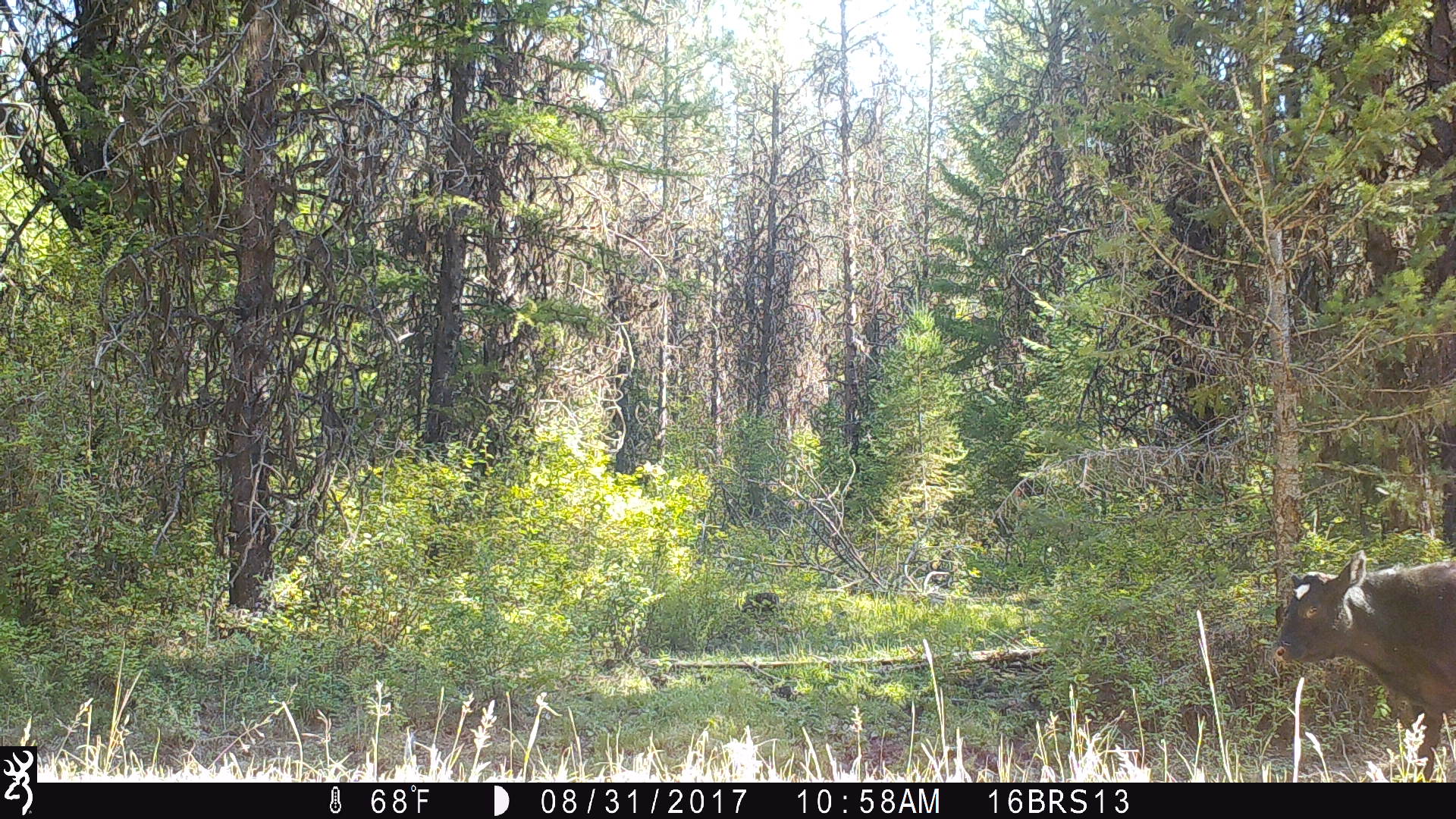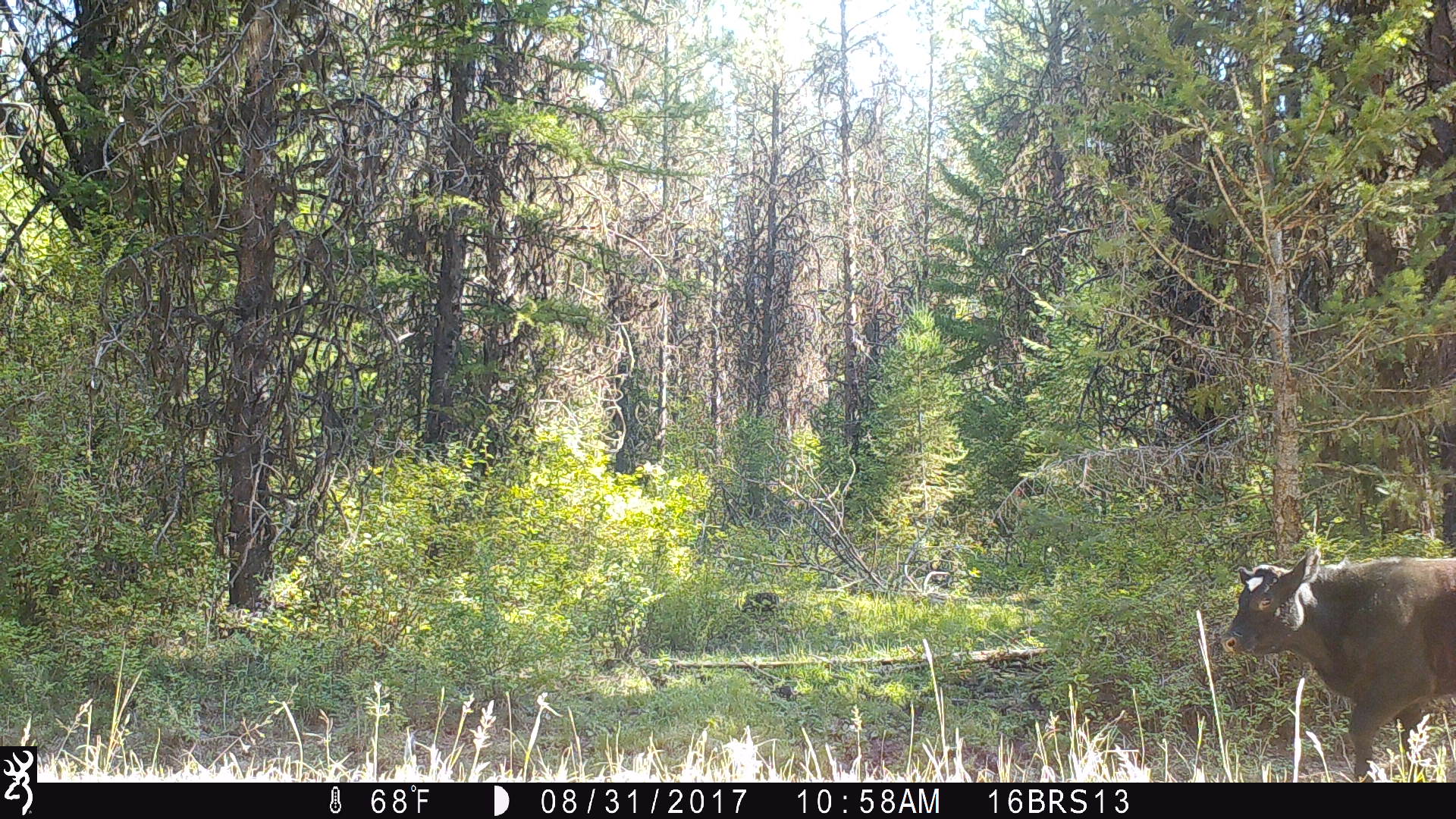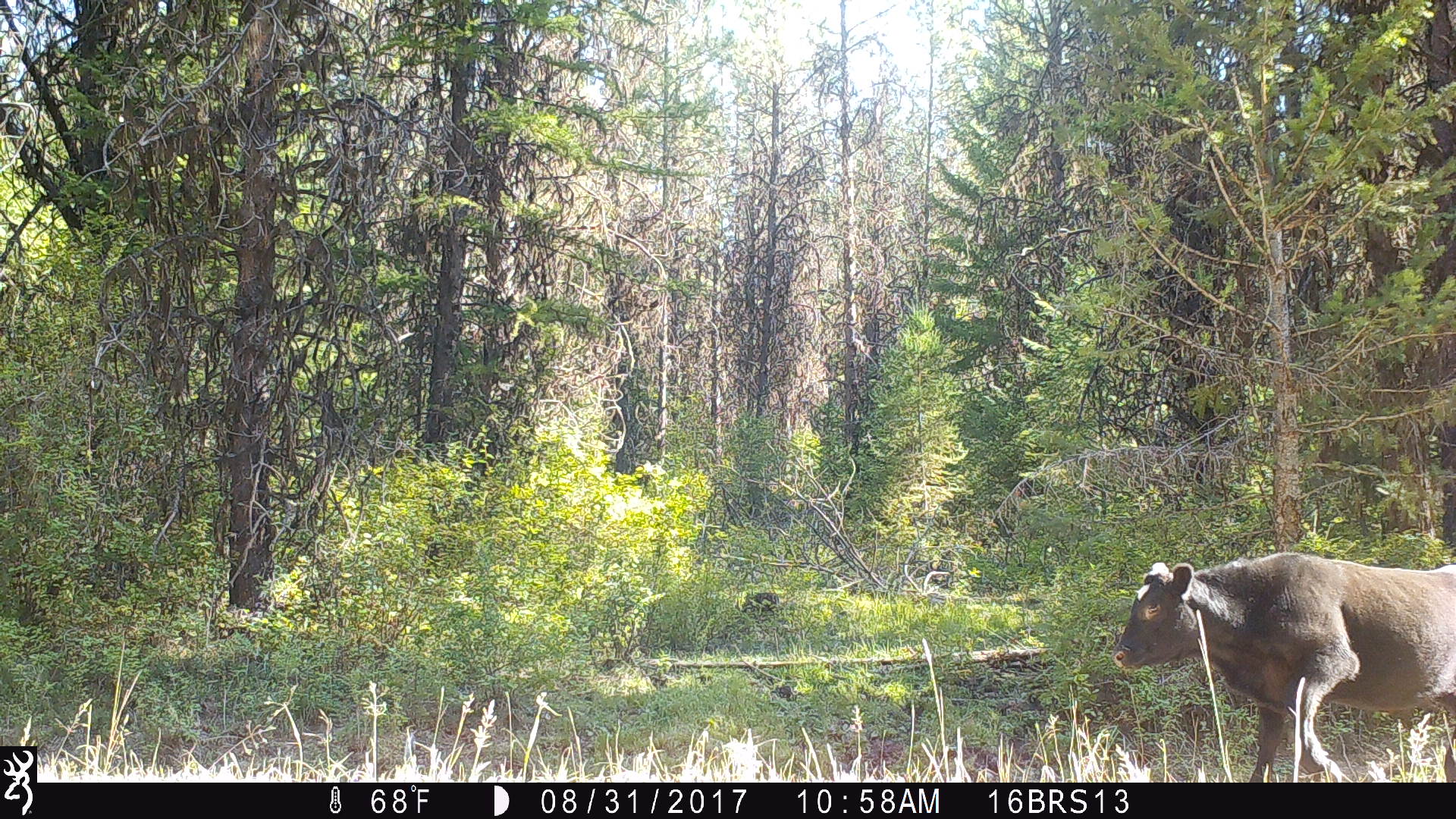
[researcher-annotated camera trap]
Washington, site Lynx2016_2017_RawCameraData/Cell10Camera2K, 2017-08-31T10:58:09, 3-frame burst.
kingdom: Animalia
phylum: Chordata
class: Mammalia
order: Artiodactyla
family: Bovidae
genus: Bos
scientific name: Bos taurus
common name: domestic cattle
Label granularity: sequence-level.